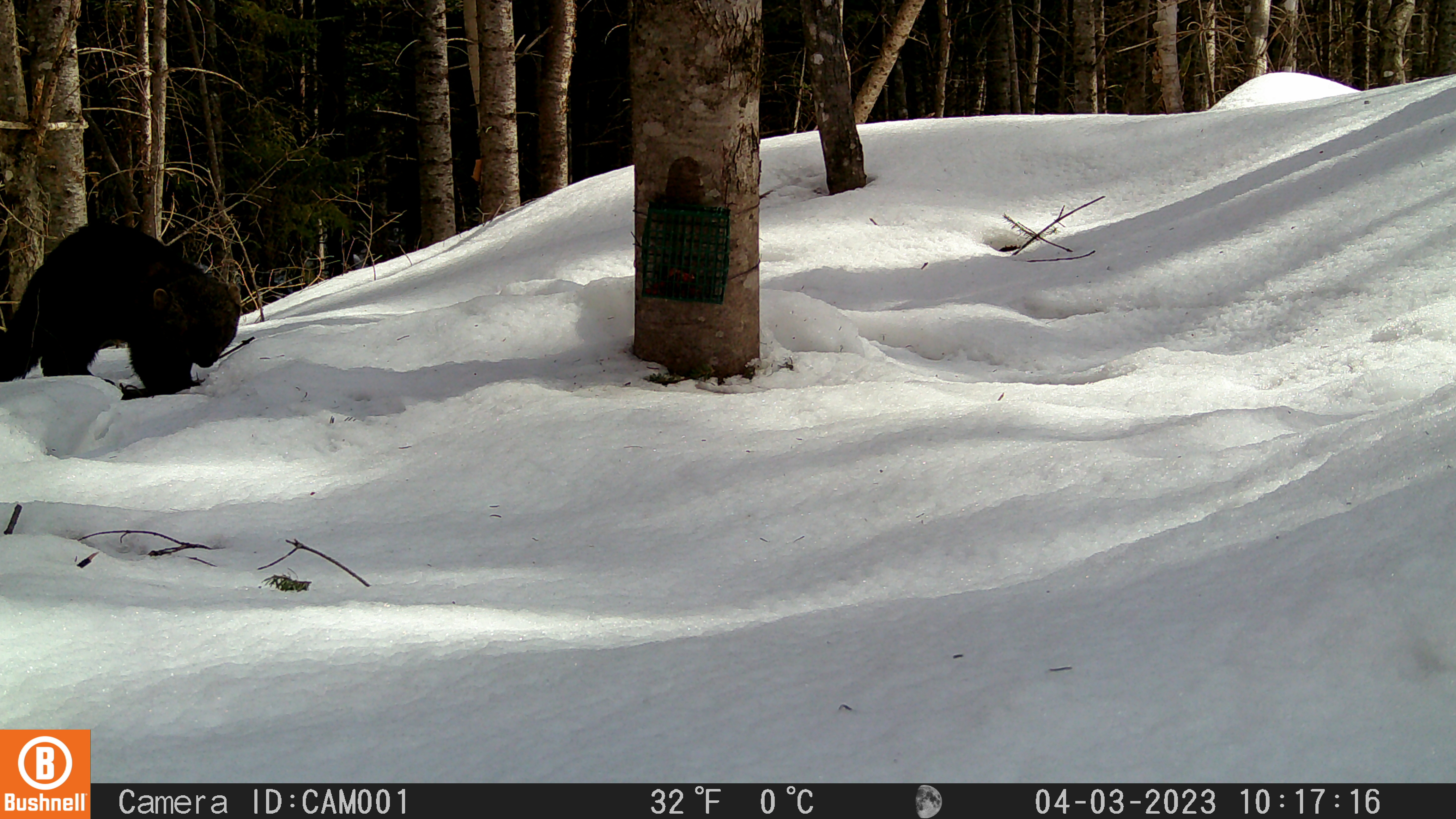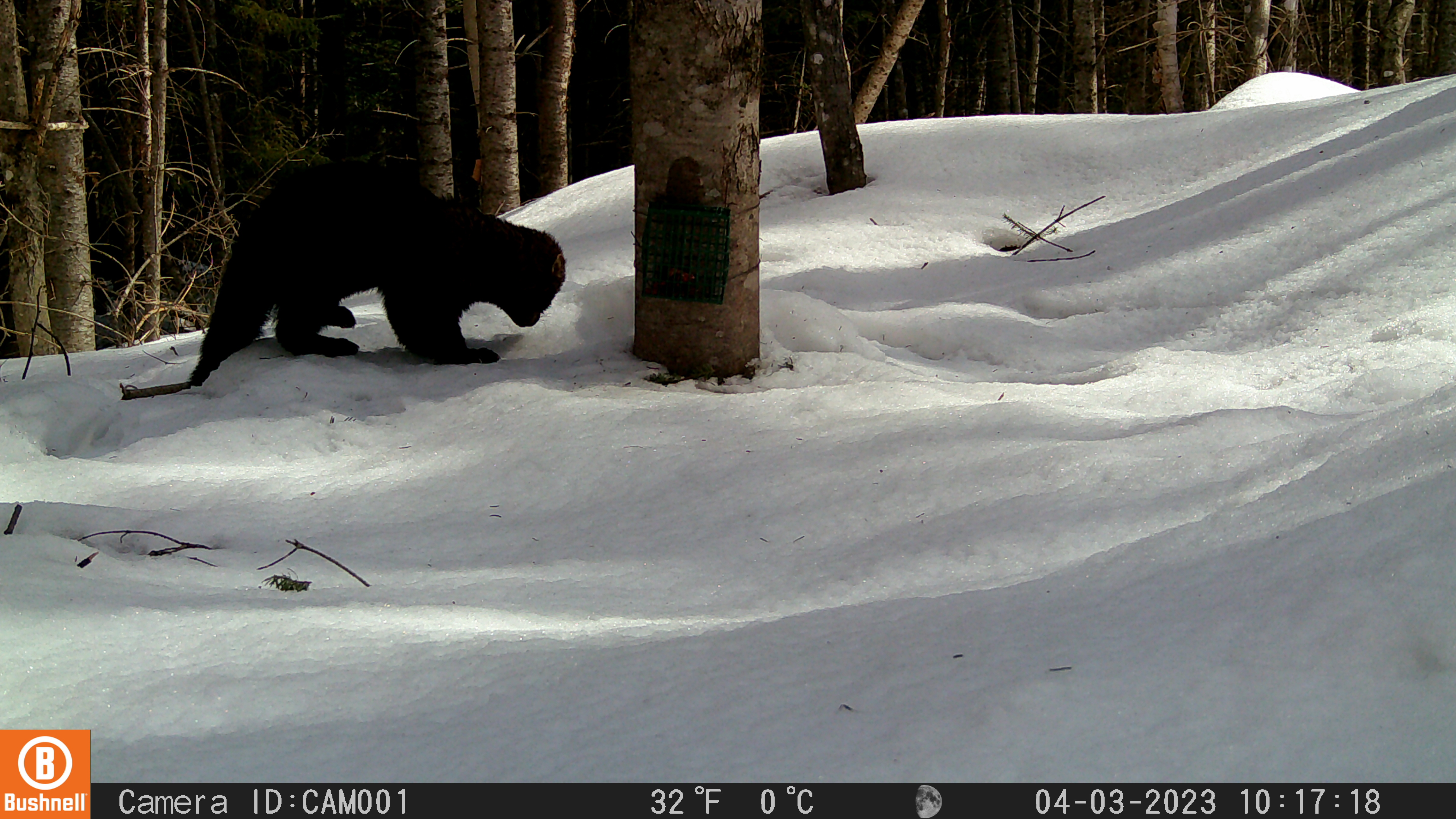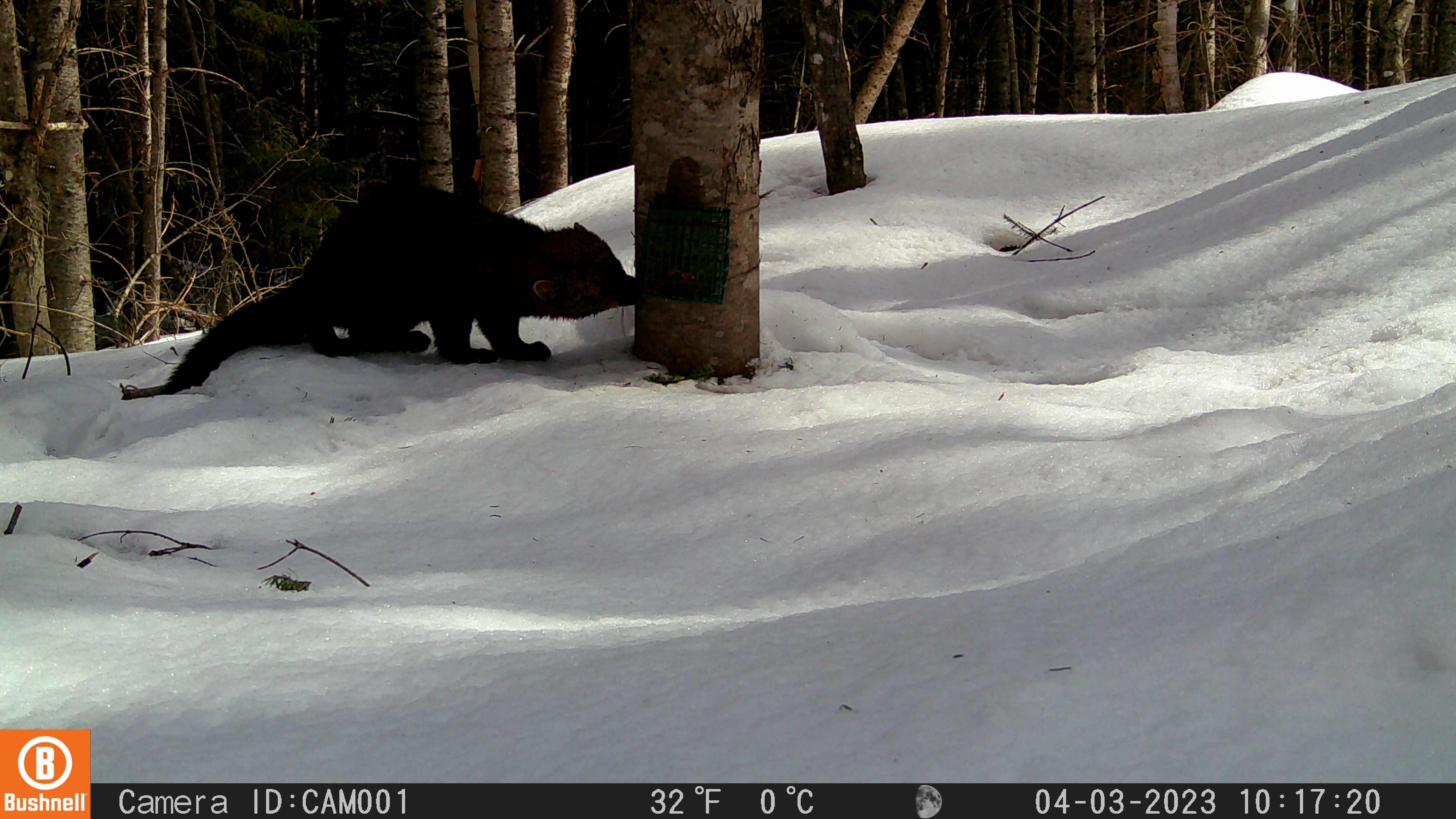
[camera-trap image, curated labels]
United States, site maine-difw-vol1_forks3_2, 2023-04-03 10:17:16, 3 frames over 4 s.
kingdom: Animalia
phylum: Chordata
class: Mammalia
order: Carnivora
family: Mustelidae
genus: Pekania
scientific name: Pekania pennanti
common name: fisher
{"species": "fisher (Pekania pennanti)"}